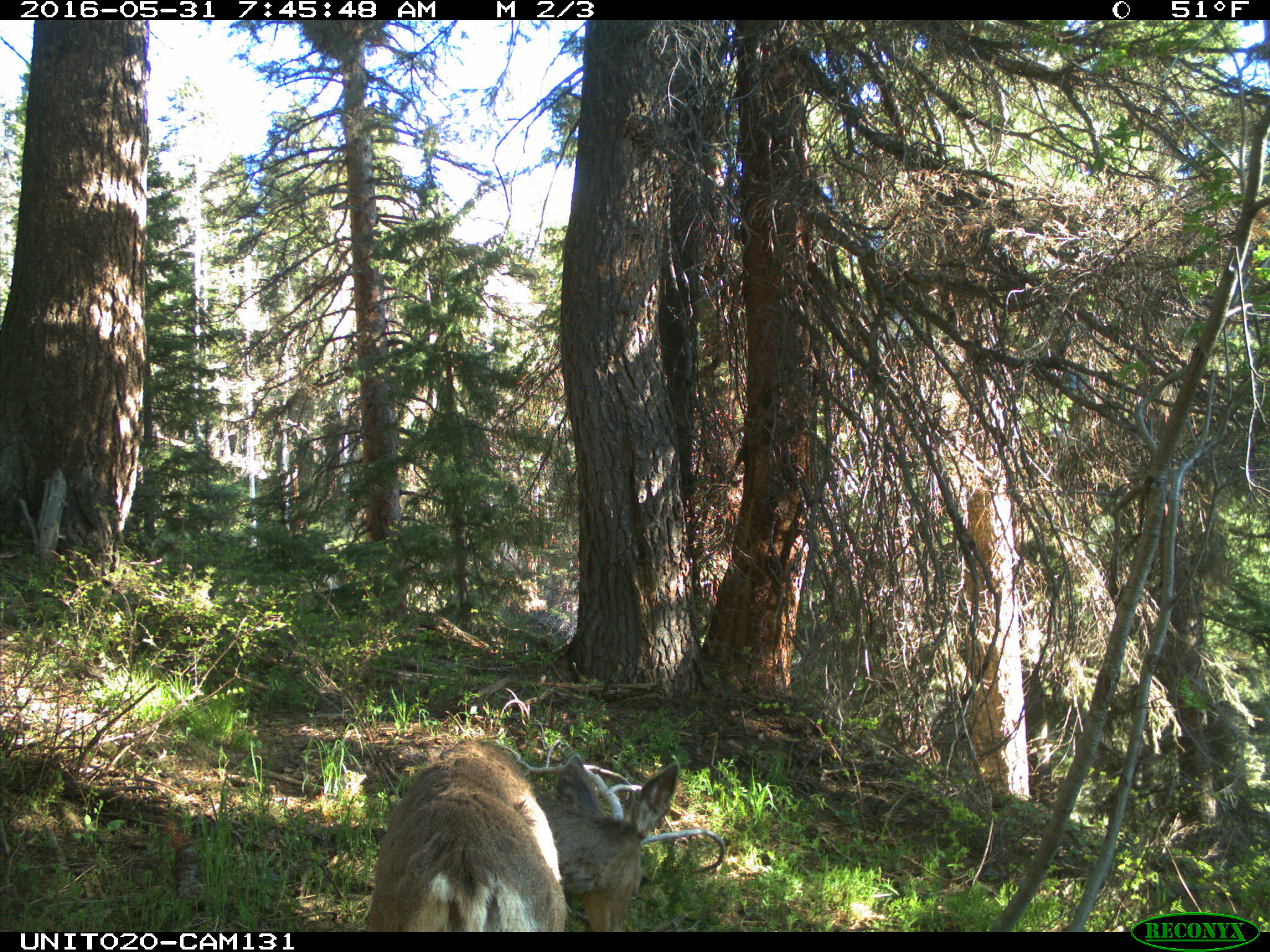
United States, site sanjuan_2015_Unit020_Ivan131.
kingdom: Animalia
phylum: Chordata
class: Mammalia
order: Artiodactyla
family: Cervidae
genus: Odocoileus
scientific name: Odocoileus hemionus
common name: mule deer